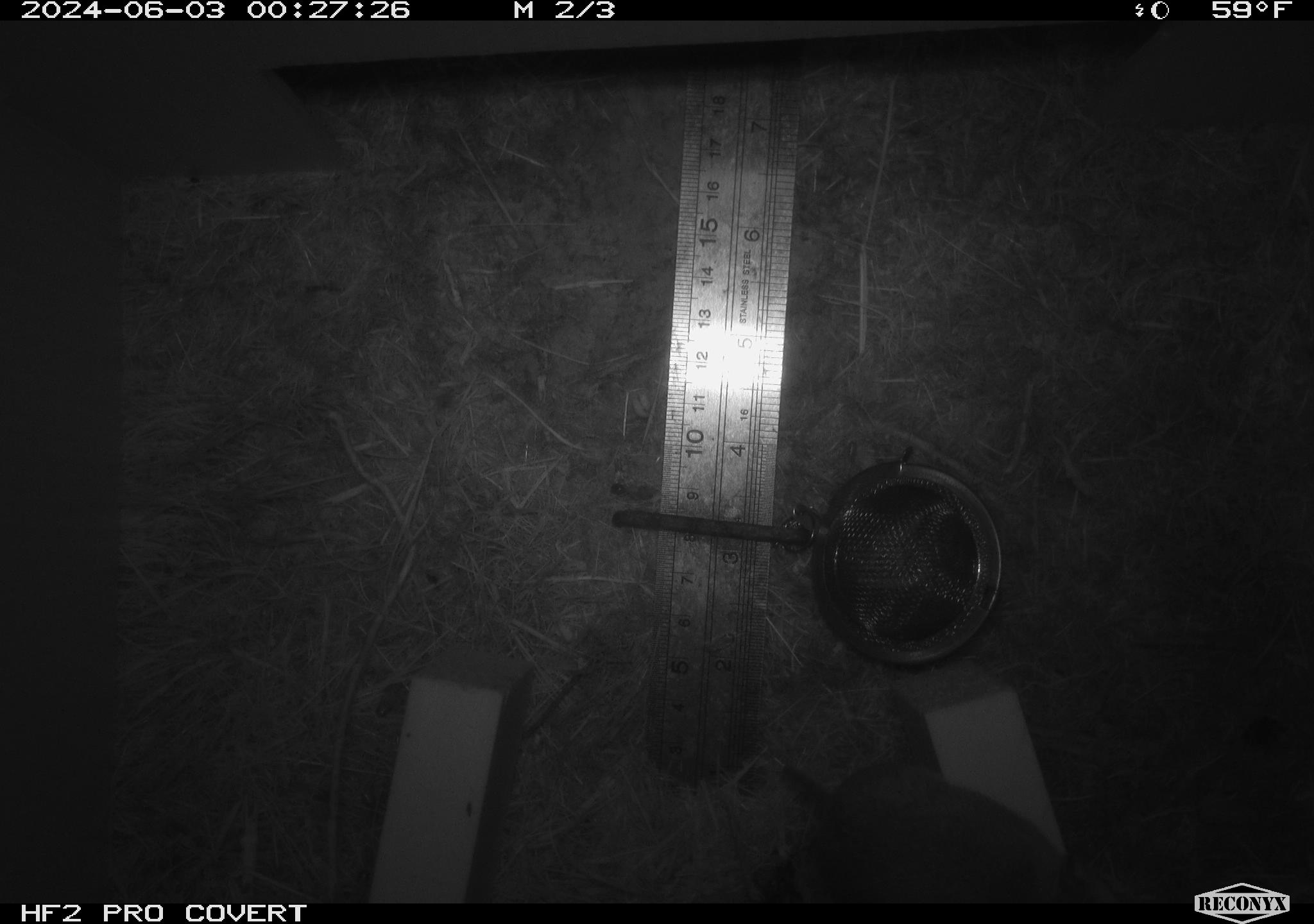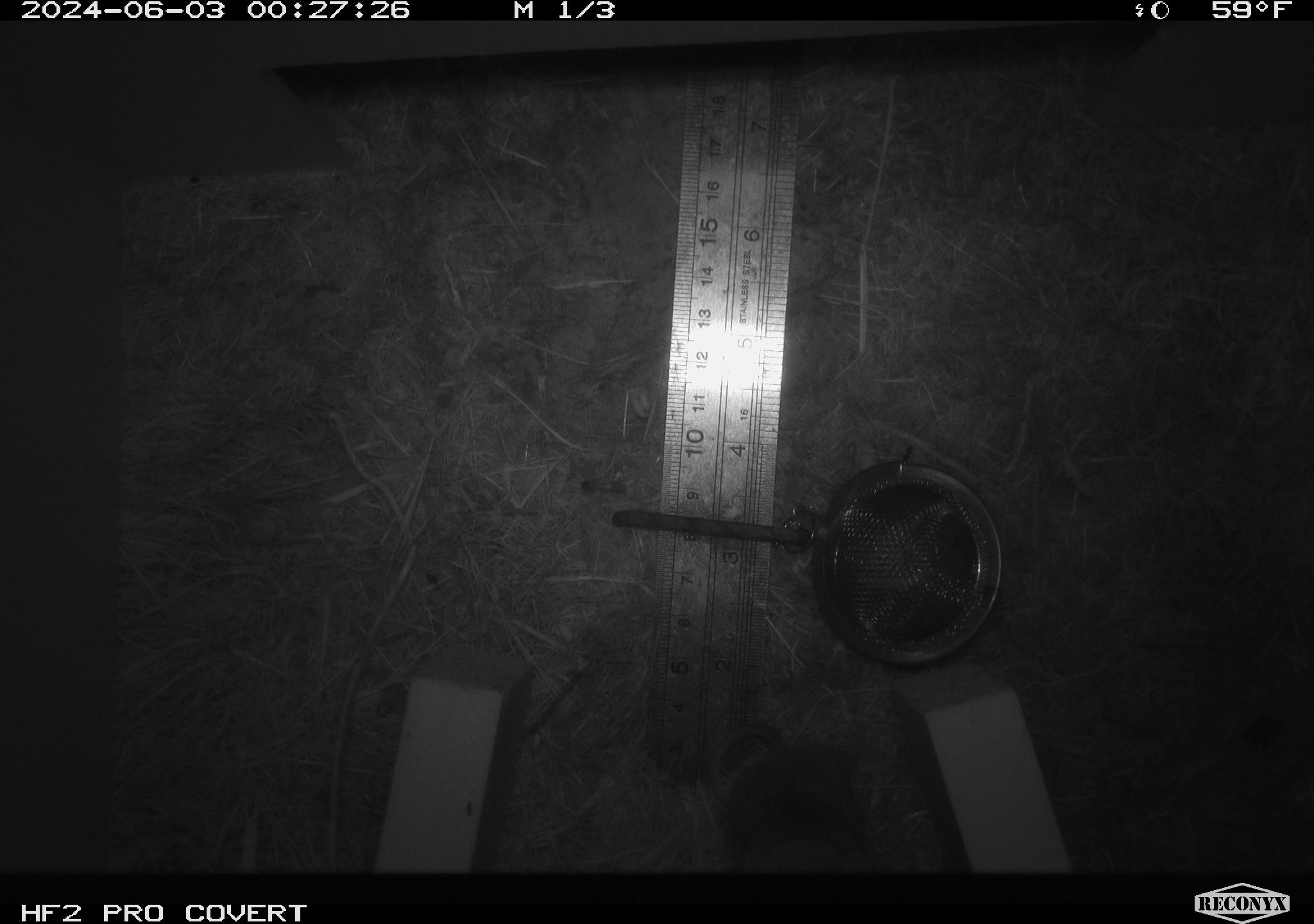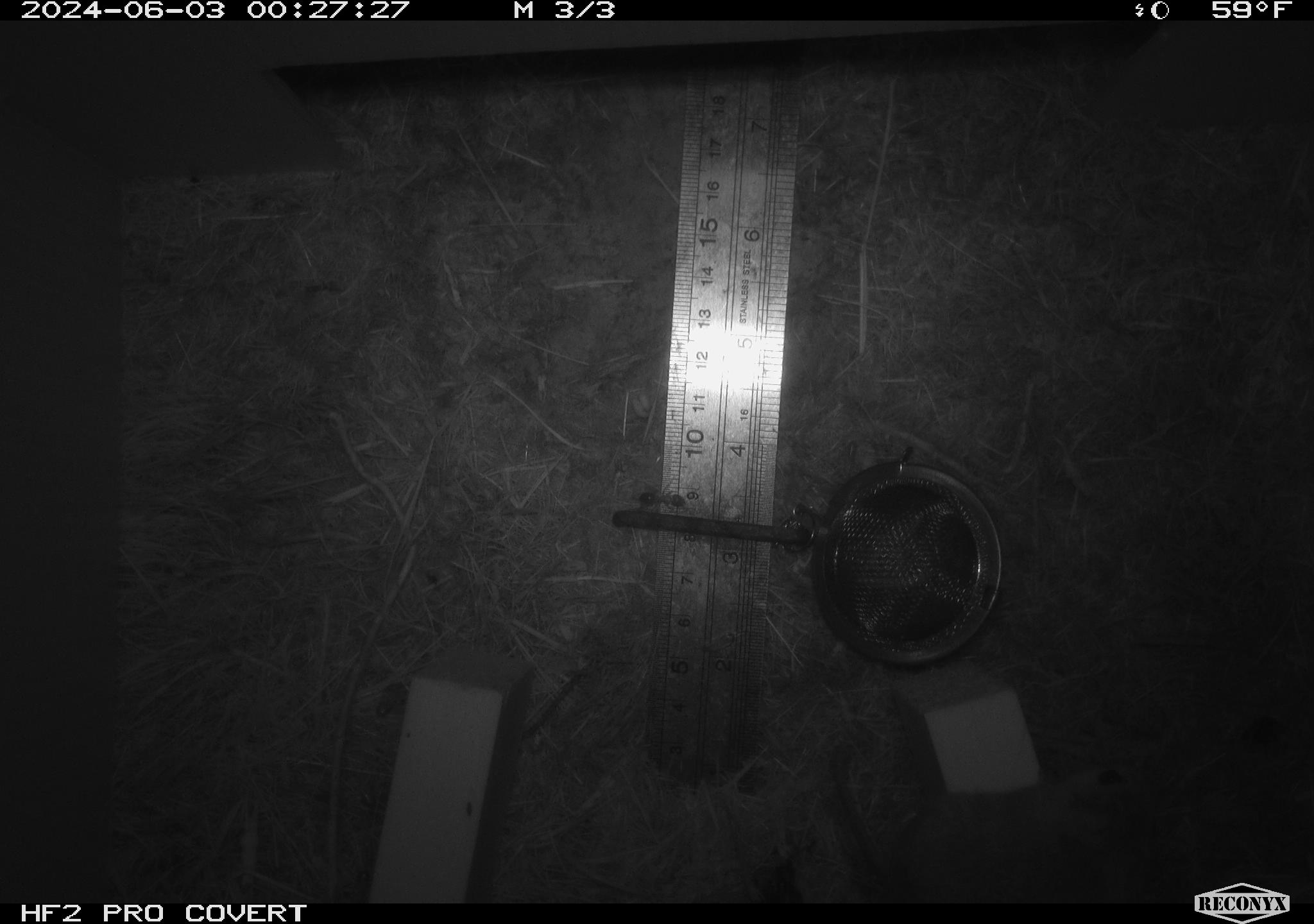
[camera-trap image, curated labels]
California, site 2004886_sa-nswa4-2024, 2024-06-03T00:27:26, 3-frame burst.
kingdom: Animalia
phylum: Chordata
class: Mammalia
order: Rodentia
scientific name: Rodentia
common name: rodent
Rodent (Rodentia).